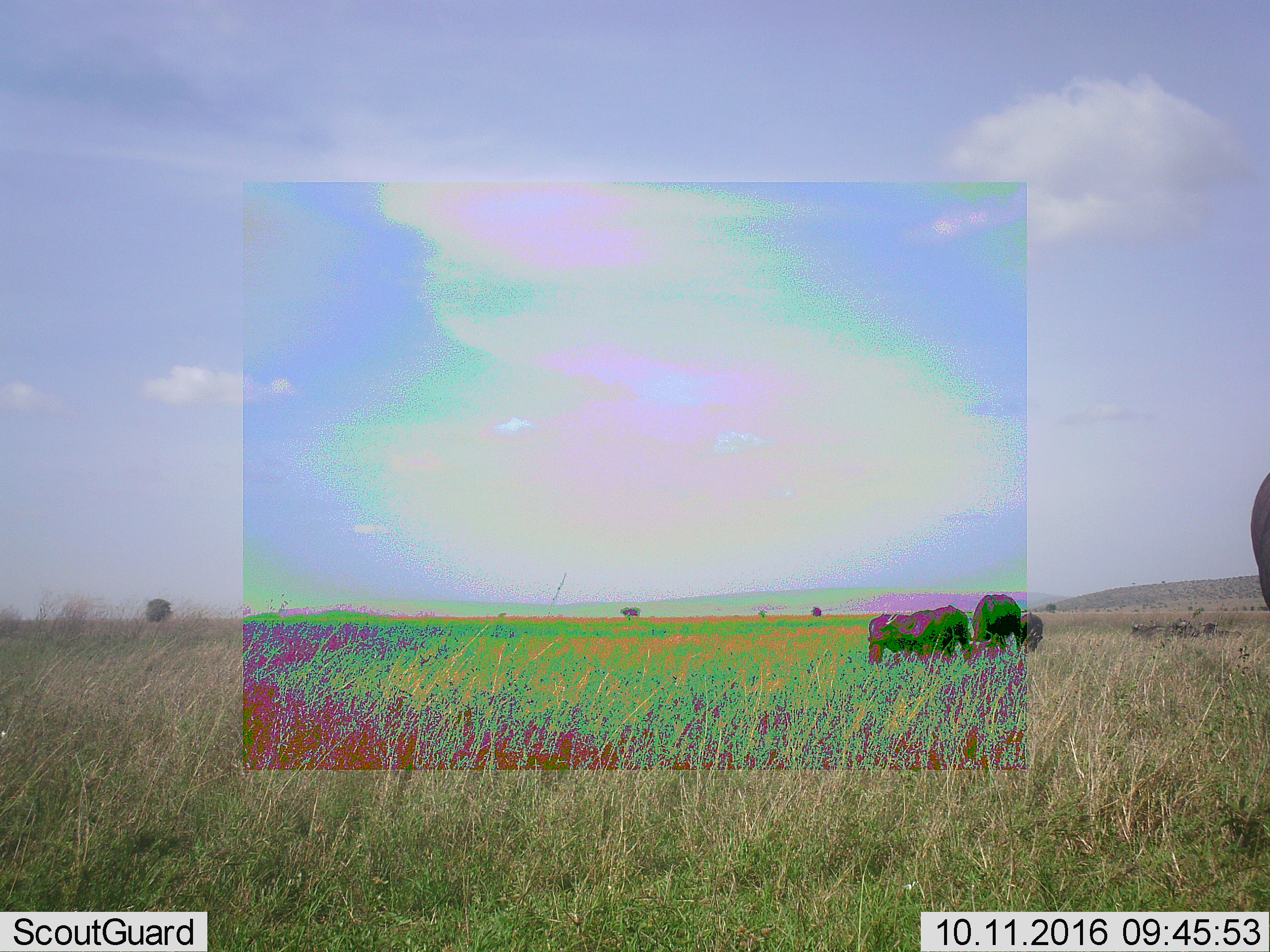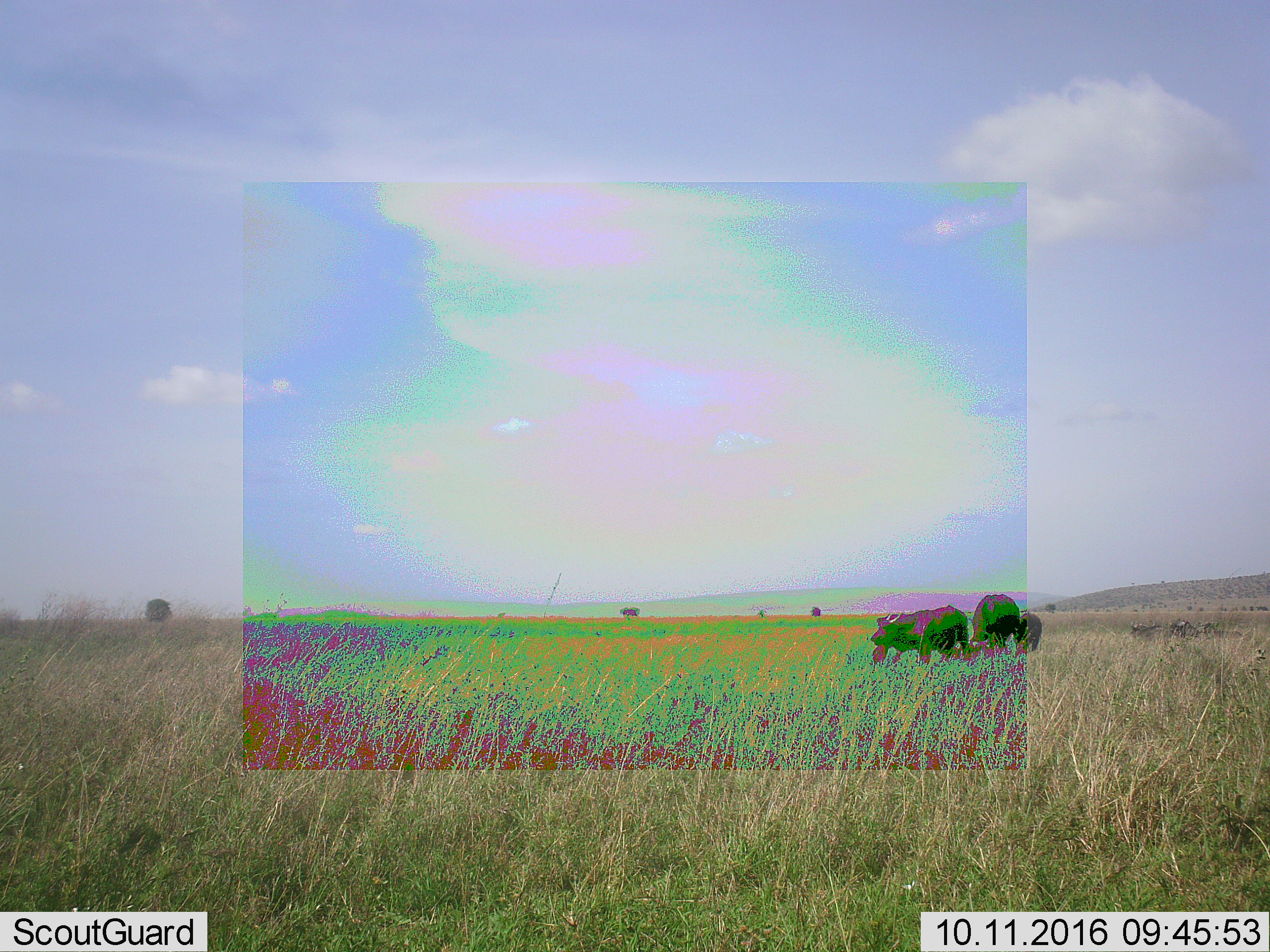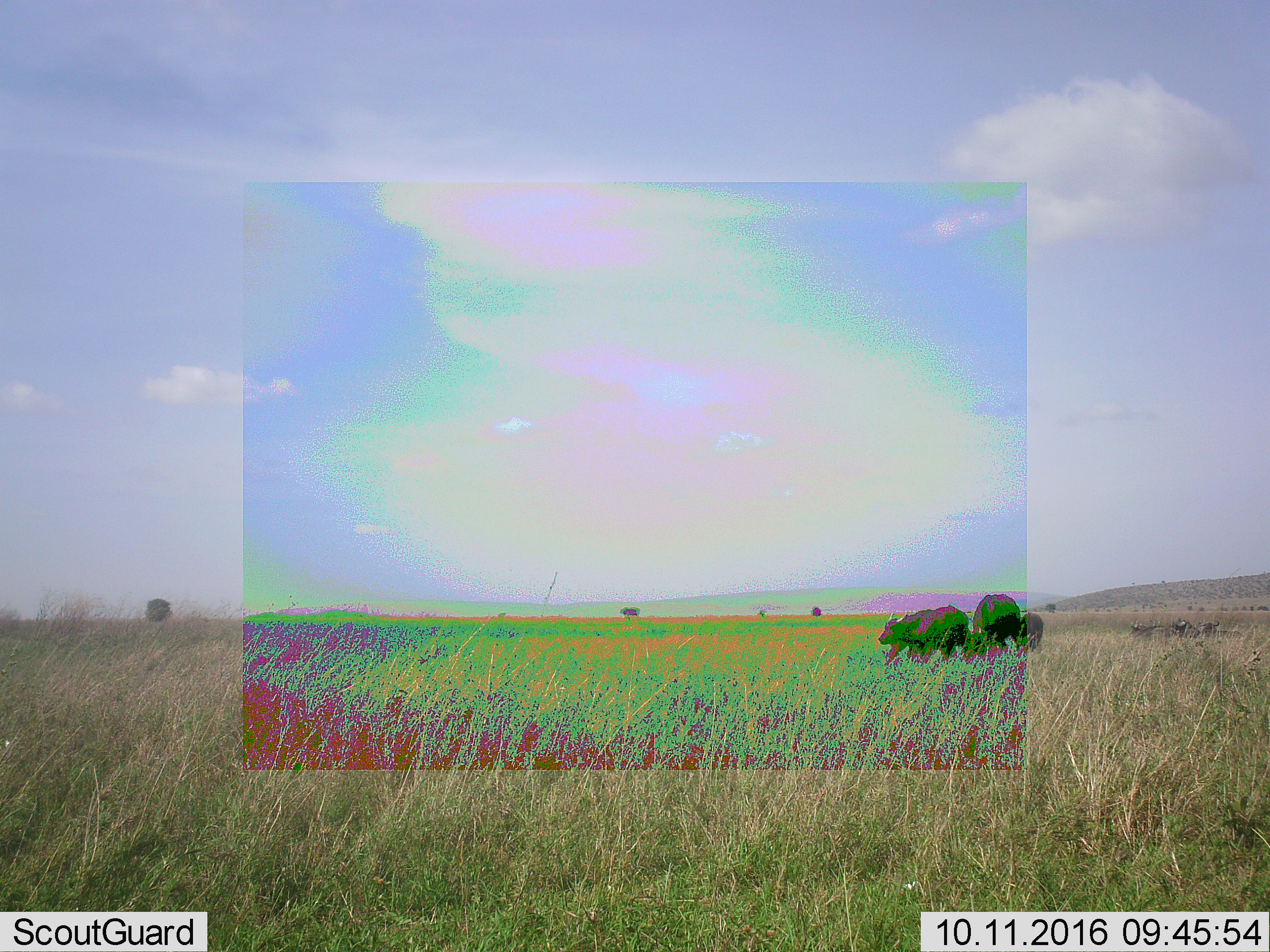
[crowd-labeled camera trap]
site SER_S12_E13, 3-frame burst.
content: unidentified animal